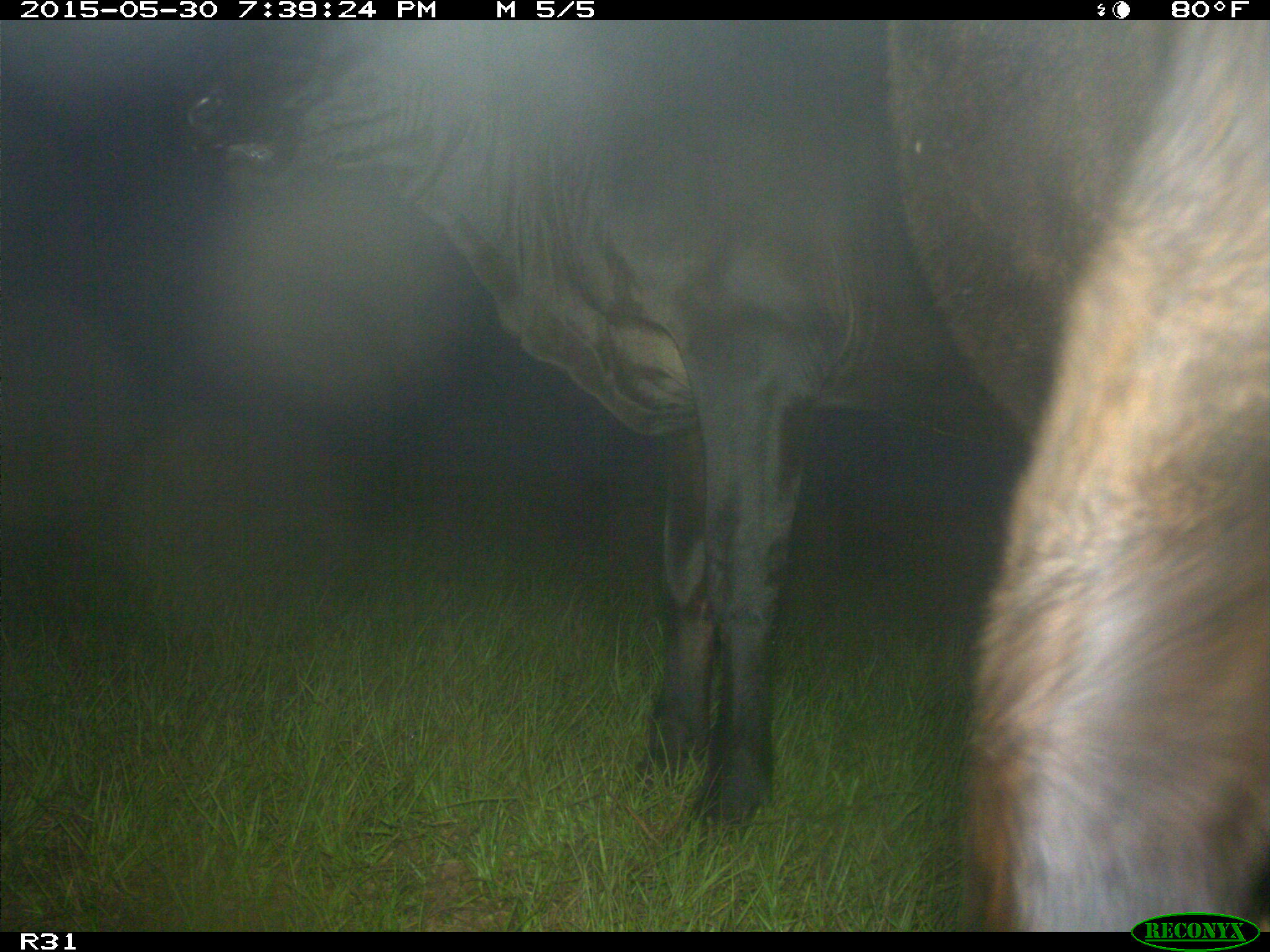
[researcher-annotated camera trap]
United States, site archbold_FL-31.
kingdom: Animalia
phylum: Chordata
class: Mammalia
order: Artiodactyla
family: Bovidae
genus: Bos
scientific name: Bos taurus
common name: domestic cow